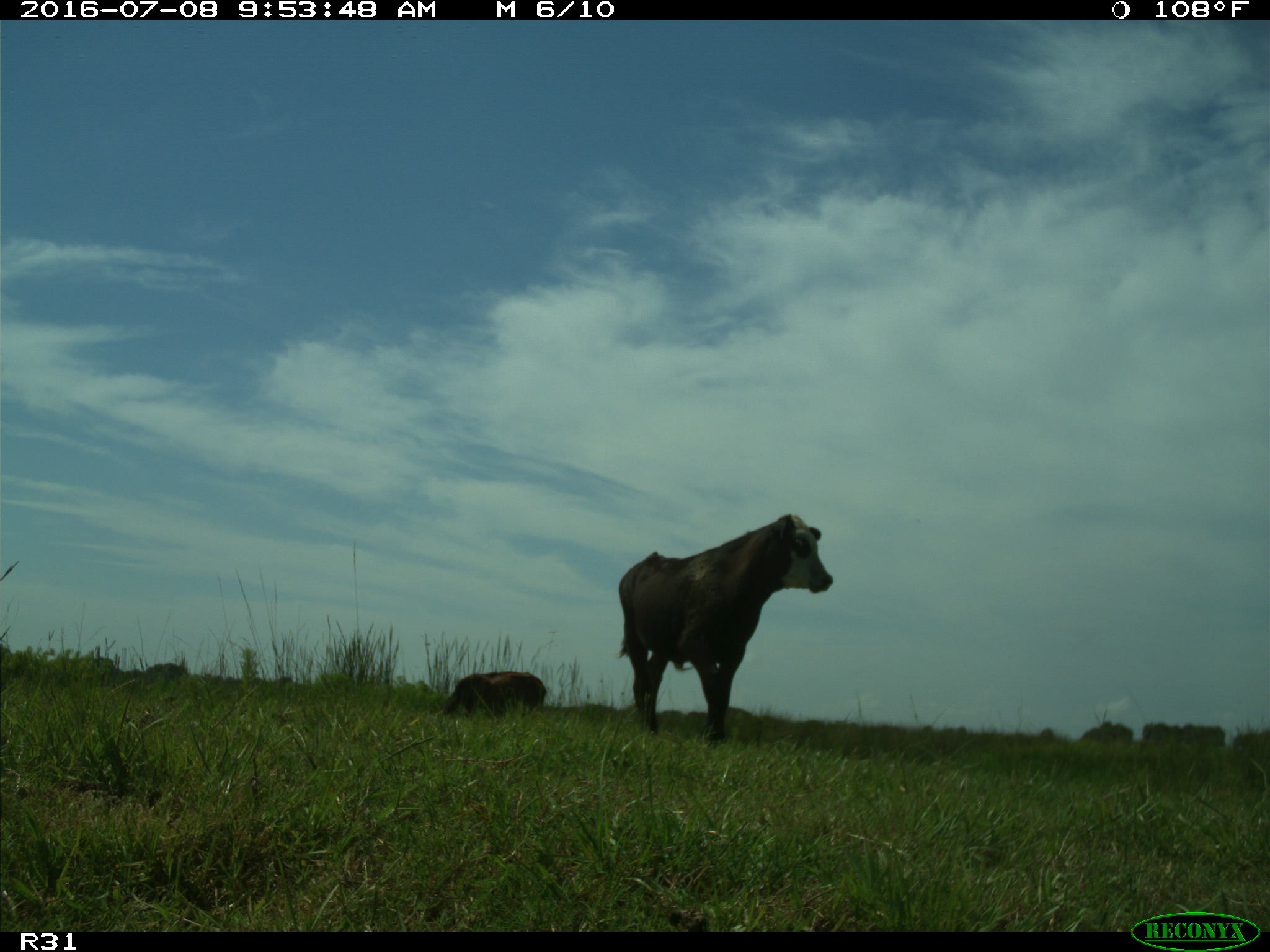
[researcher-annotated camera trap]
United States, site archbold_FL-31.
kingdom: Animalia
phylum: Chordata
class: Mammalia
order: Artiodactyla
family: Bovidae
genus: Bos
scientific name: Bos taurus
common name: domestic cow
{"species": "Bos taurus (domestic cow)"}